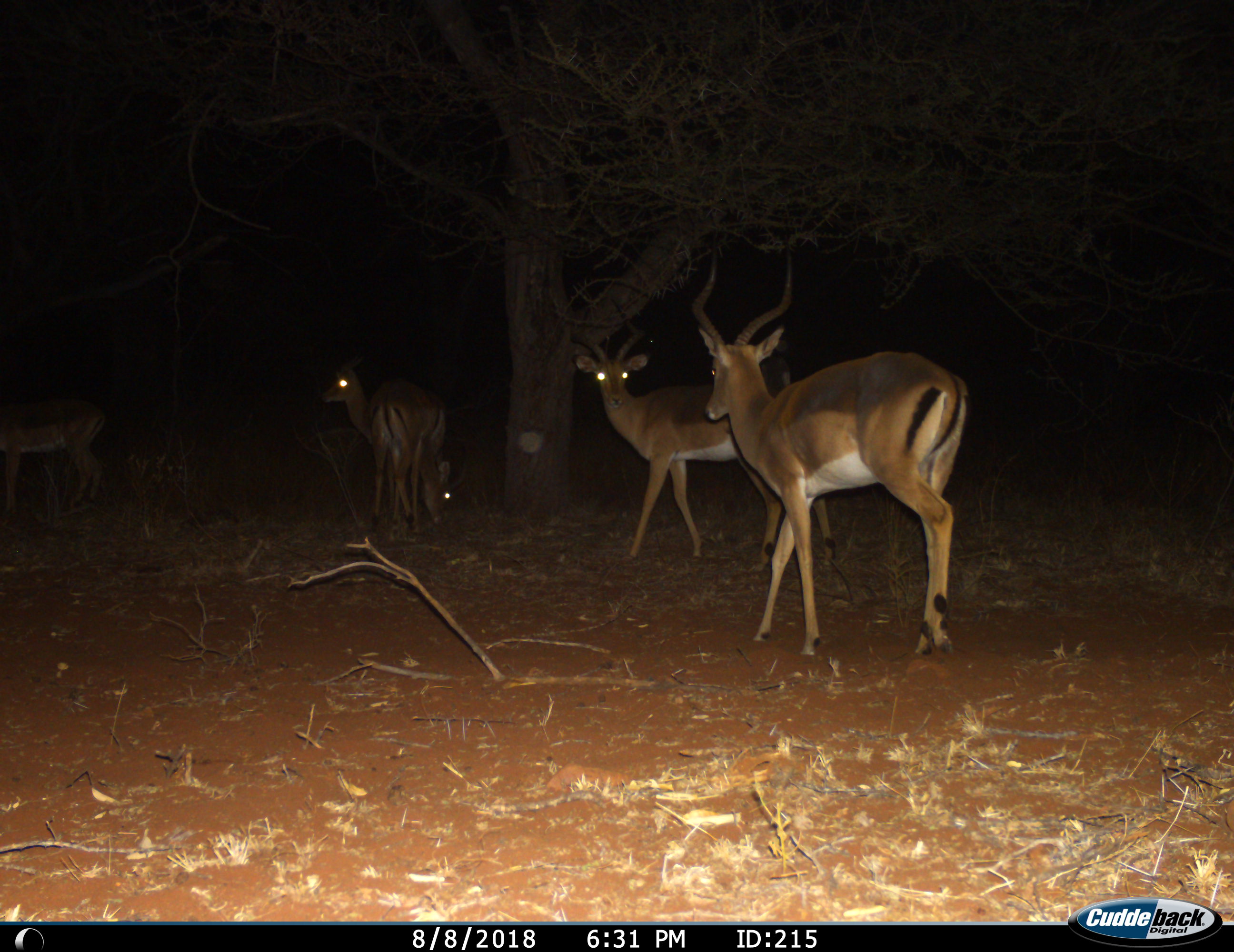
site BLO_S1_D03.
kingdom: Animalia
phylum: Chordata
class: Mammalia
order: Artiodactyla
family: Bovidae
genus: Aepyceros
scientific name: Aepyceros melampus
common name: impala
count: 5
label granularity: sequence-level